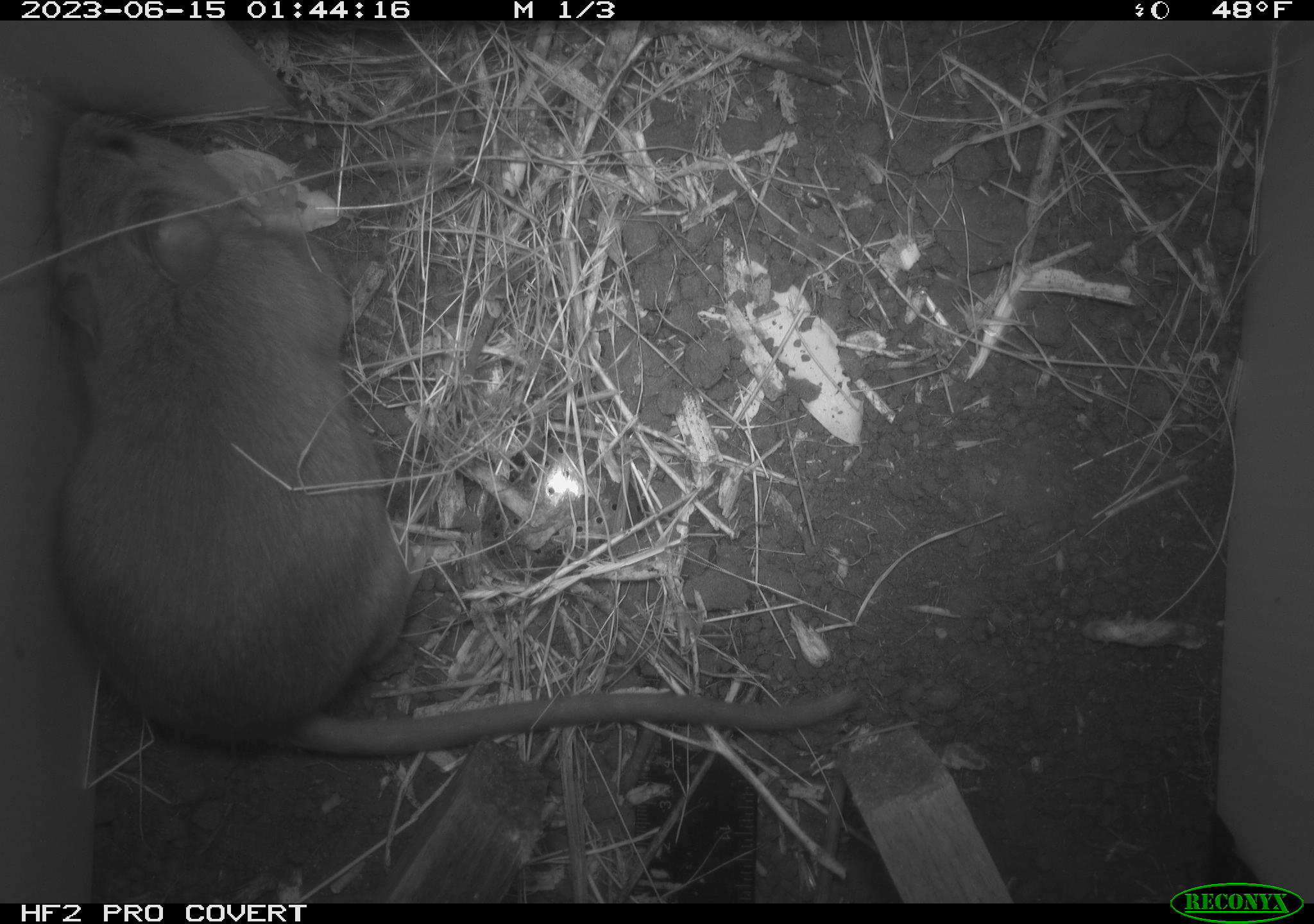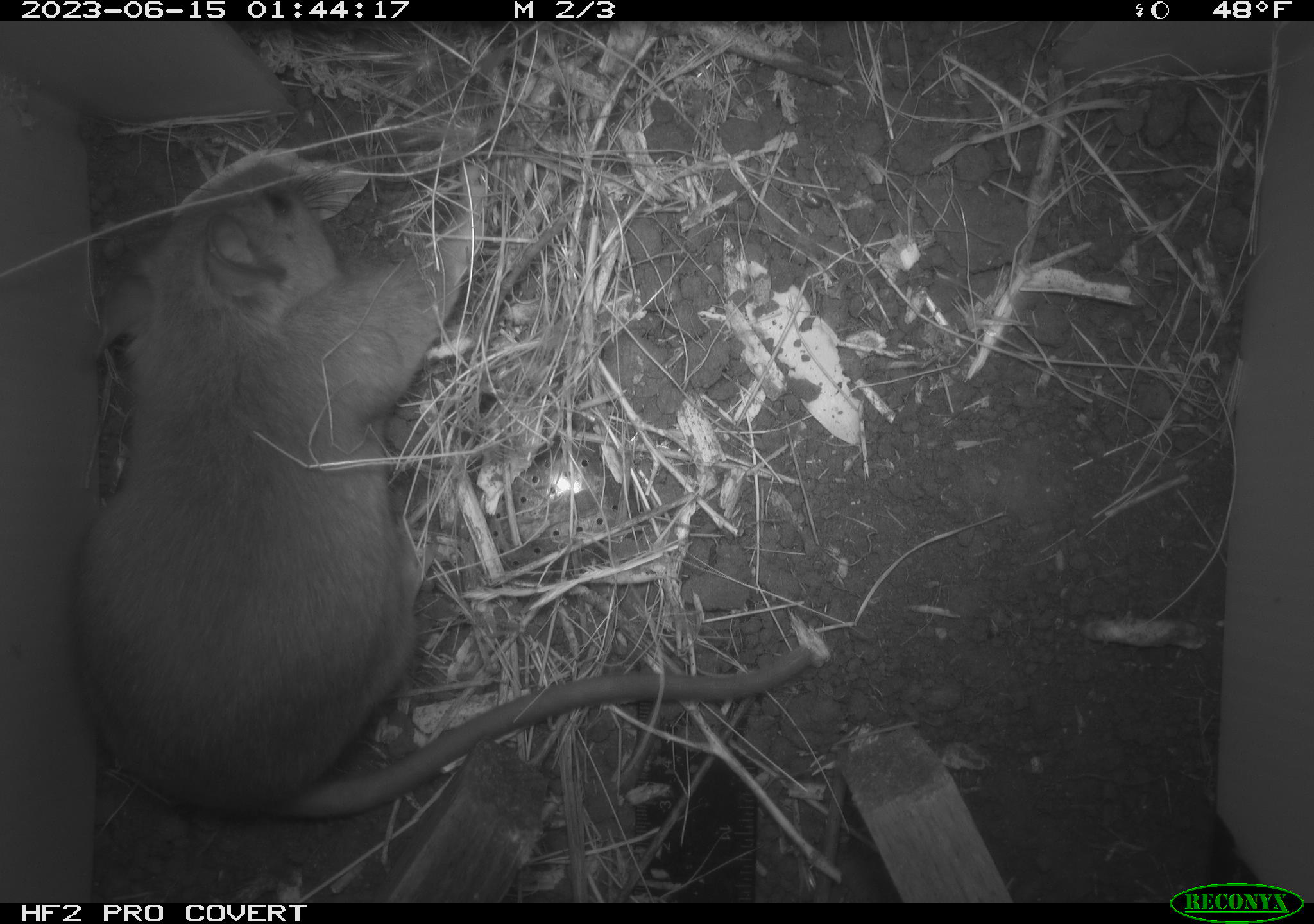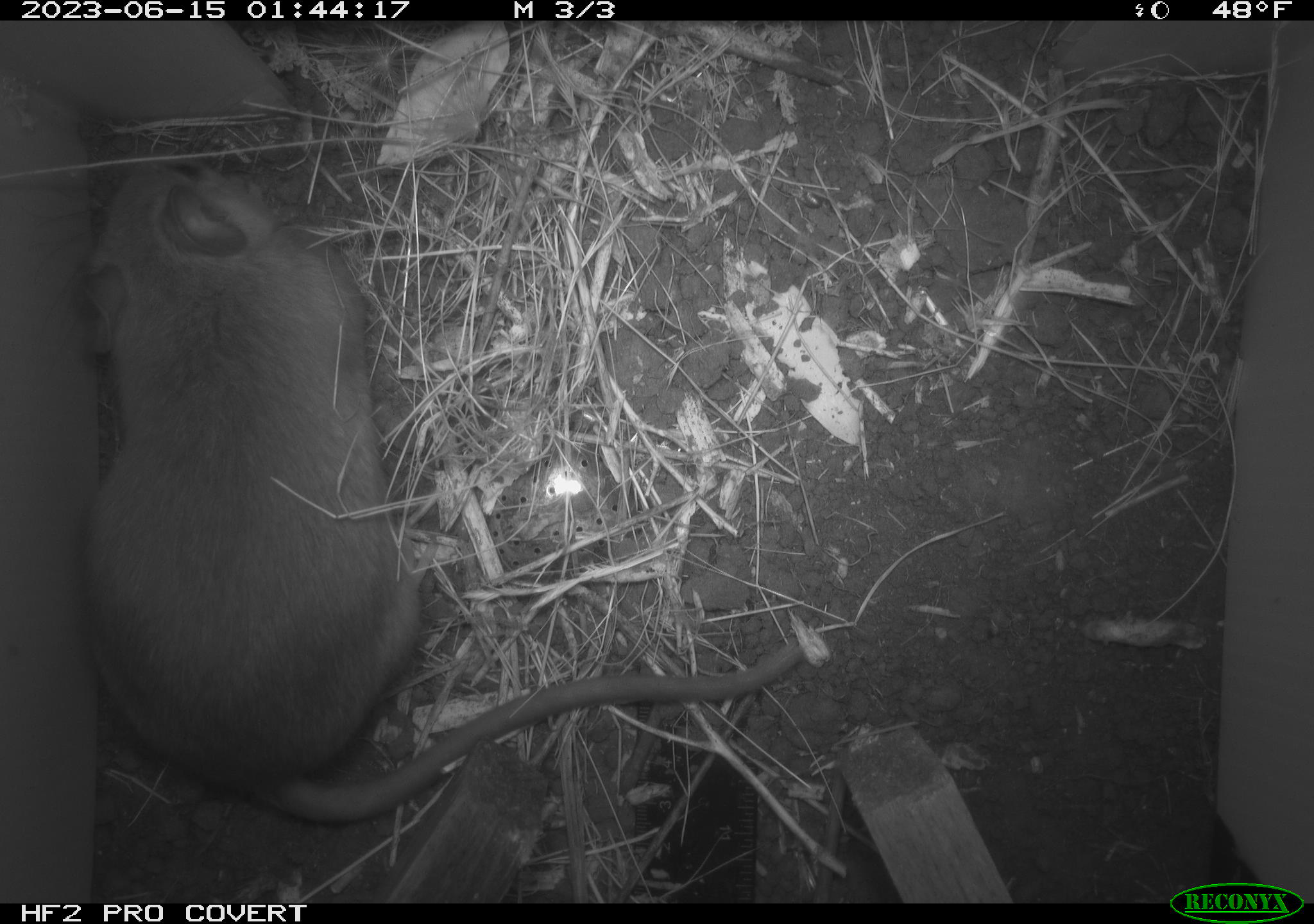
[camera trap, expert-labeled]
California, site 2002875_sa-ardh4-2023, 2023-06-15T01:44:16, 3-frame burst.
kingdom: Animalia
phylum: Chordata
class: Mammalia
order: Rodentia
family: Cricetidae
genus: Neotoma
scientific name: Neotoma fuscipes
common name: dusky-footed woodrat